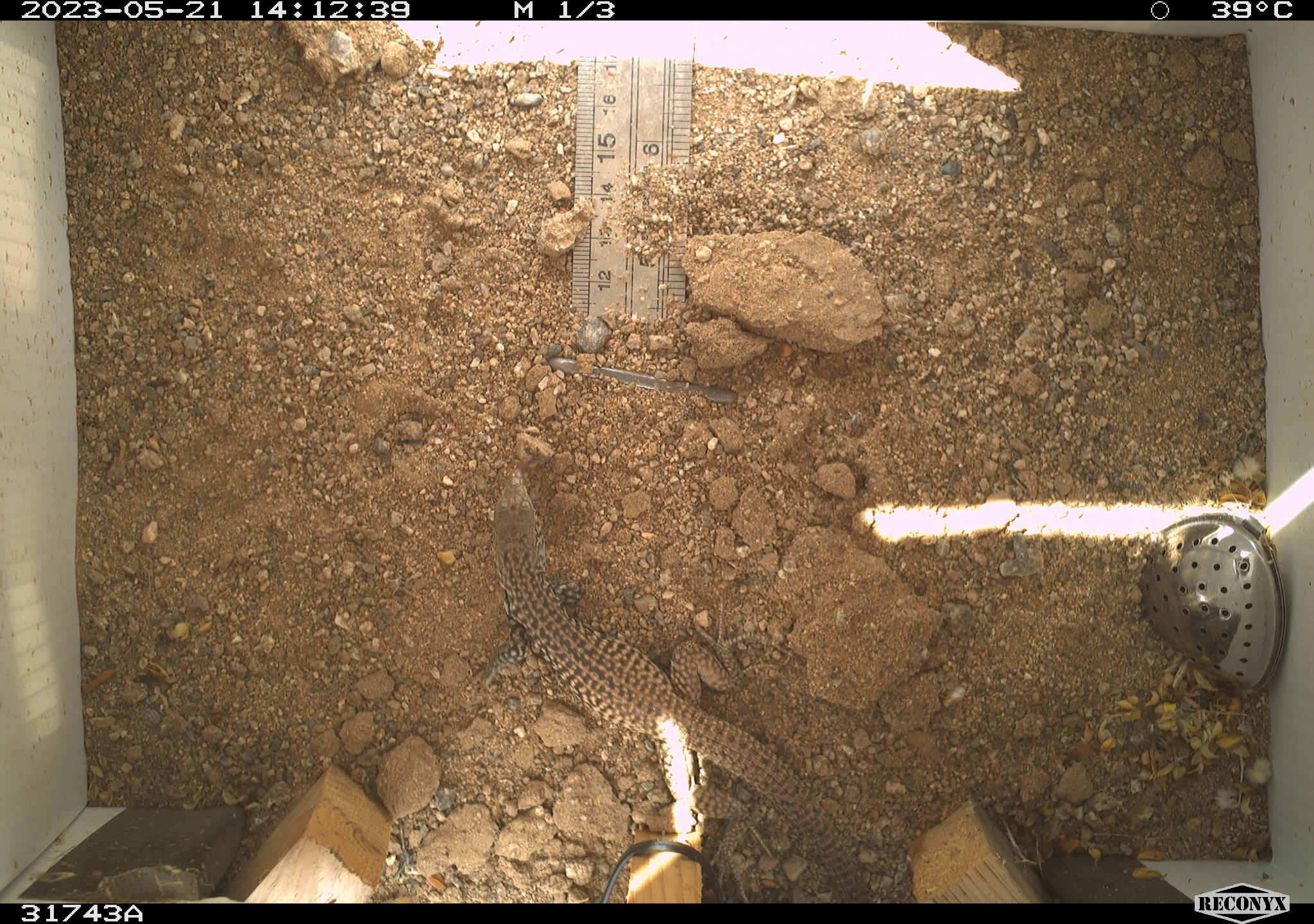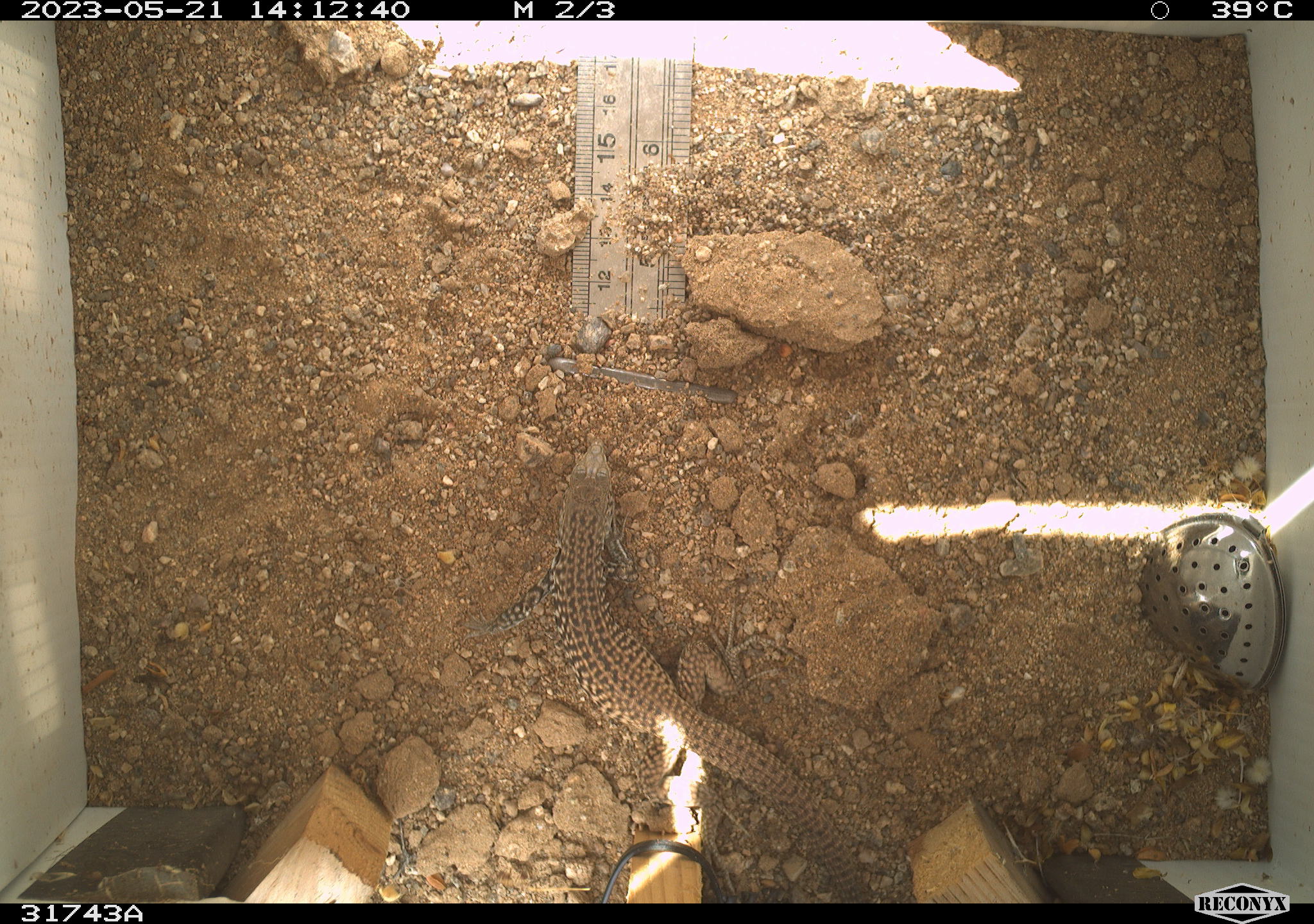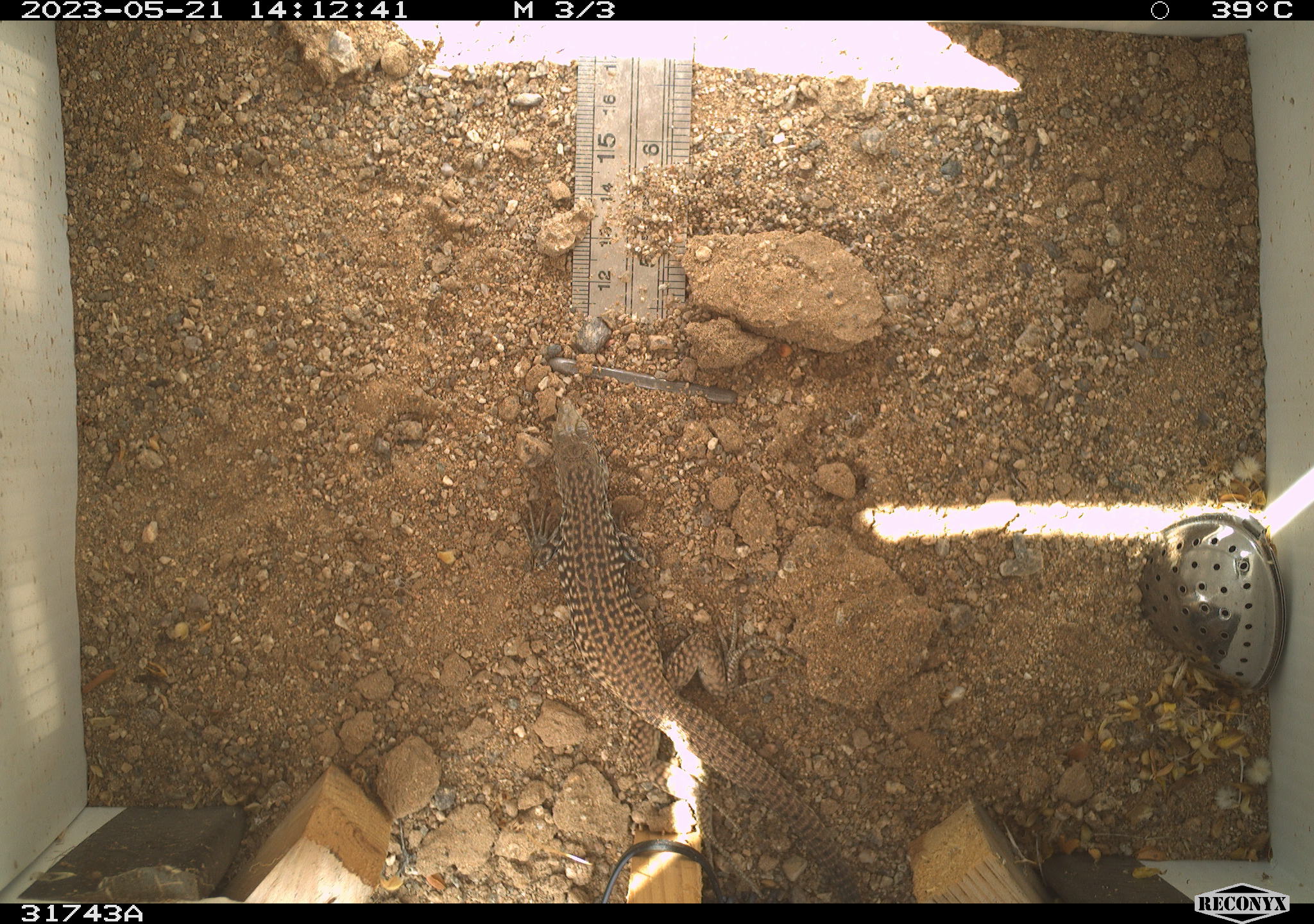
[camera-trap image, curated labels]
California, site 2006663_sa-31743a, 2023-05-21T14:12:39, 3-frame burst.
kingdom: Animalia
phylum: Chordata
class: Reptilia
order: Squamata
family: Teiidae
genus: Aspidoscelis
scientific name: Aspidoscelis tigris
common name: western whiptail